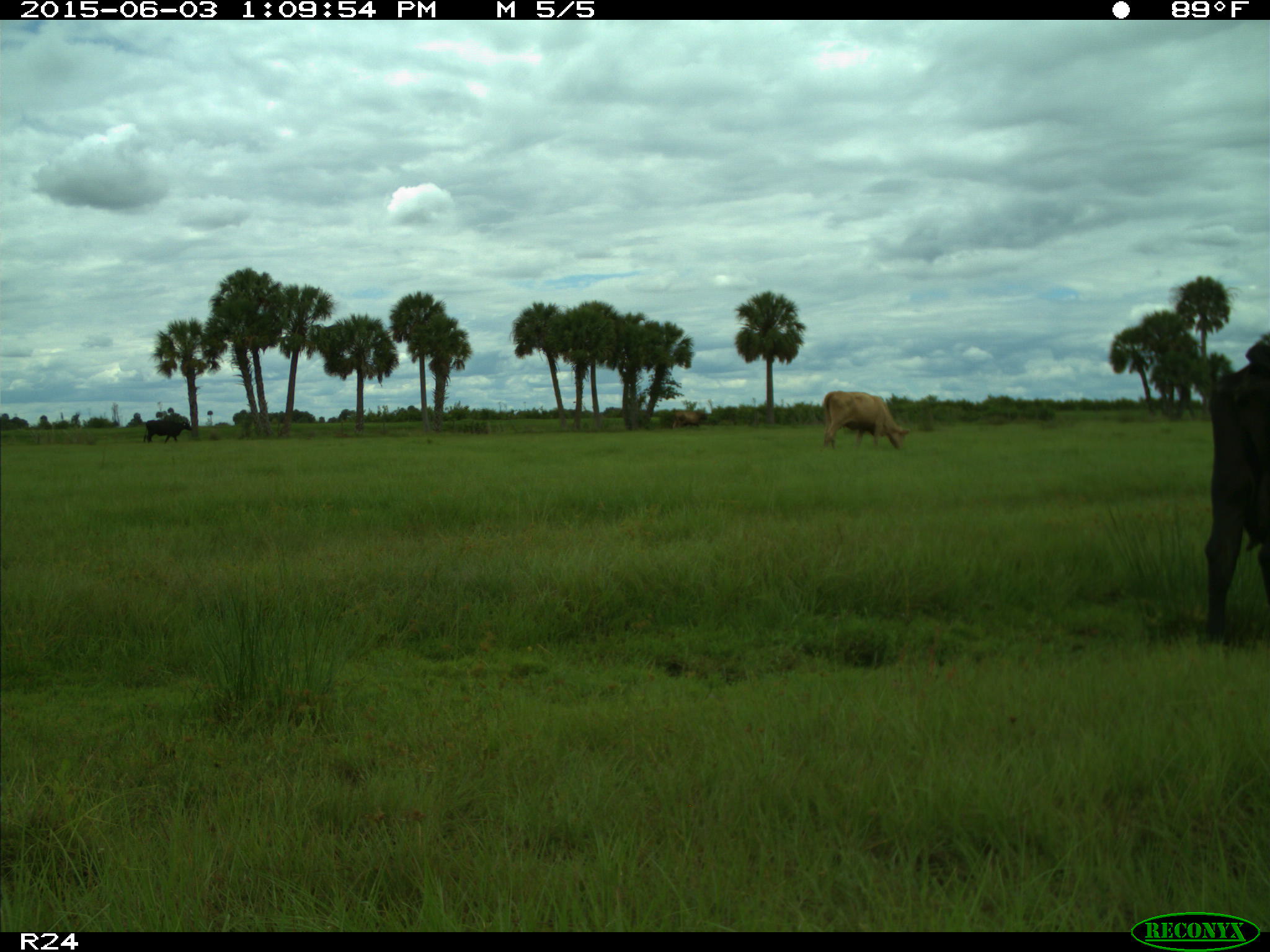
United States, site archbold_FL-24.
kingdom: Animalia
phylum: Chordata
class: Mammalia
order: Artiodactyla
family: Bovidae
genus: Bos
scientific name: Bos taurus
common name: domestic cow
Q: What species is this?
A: Bos taurus (domestic cow).